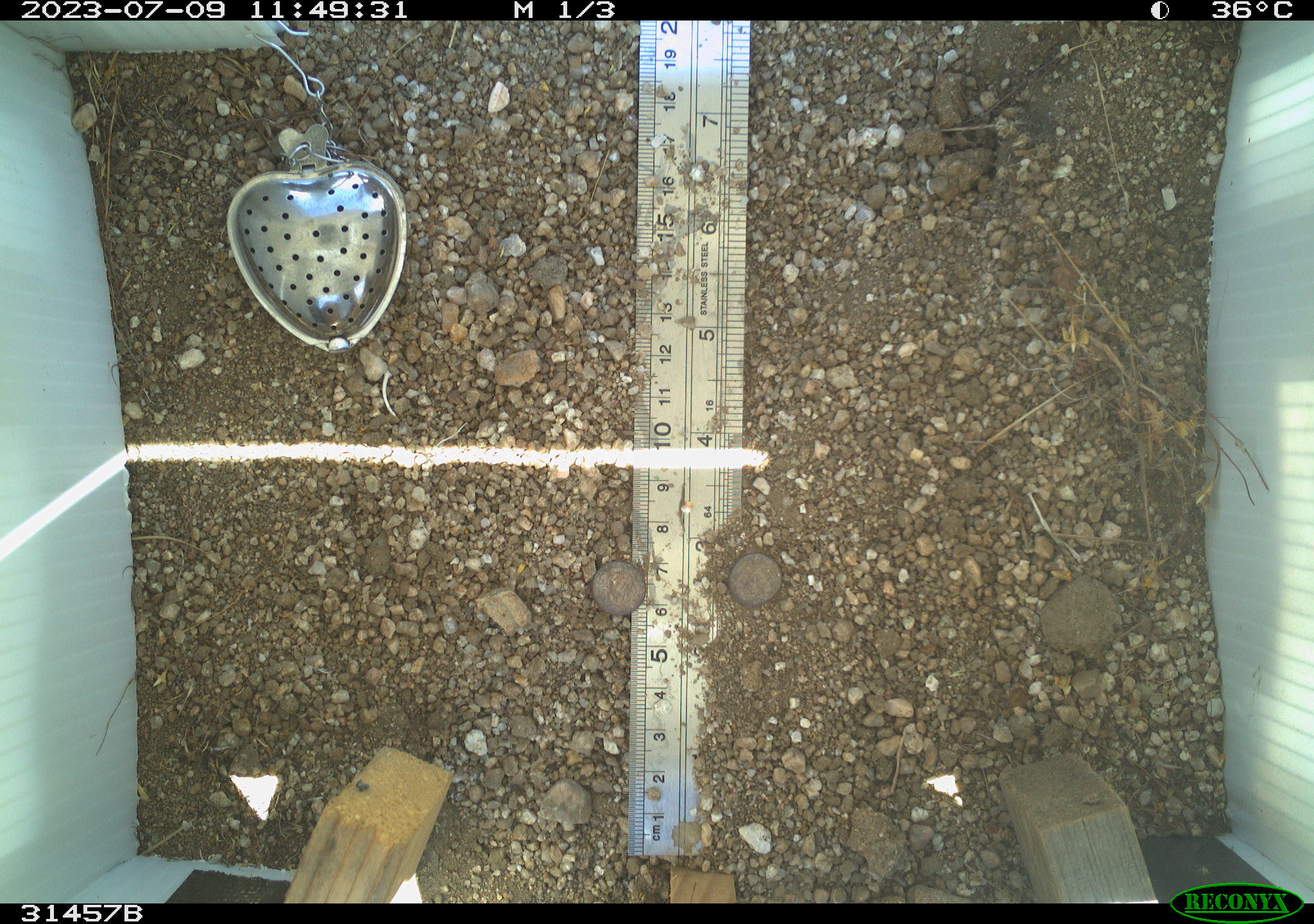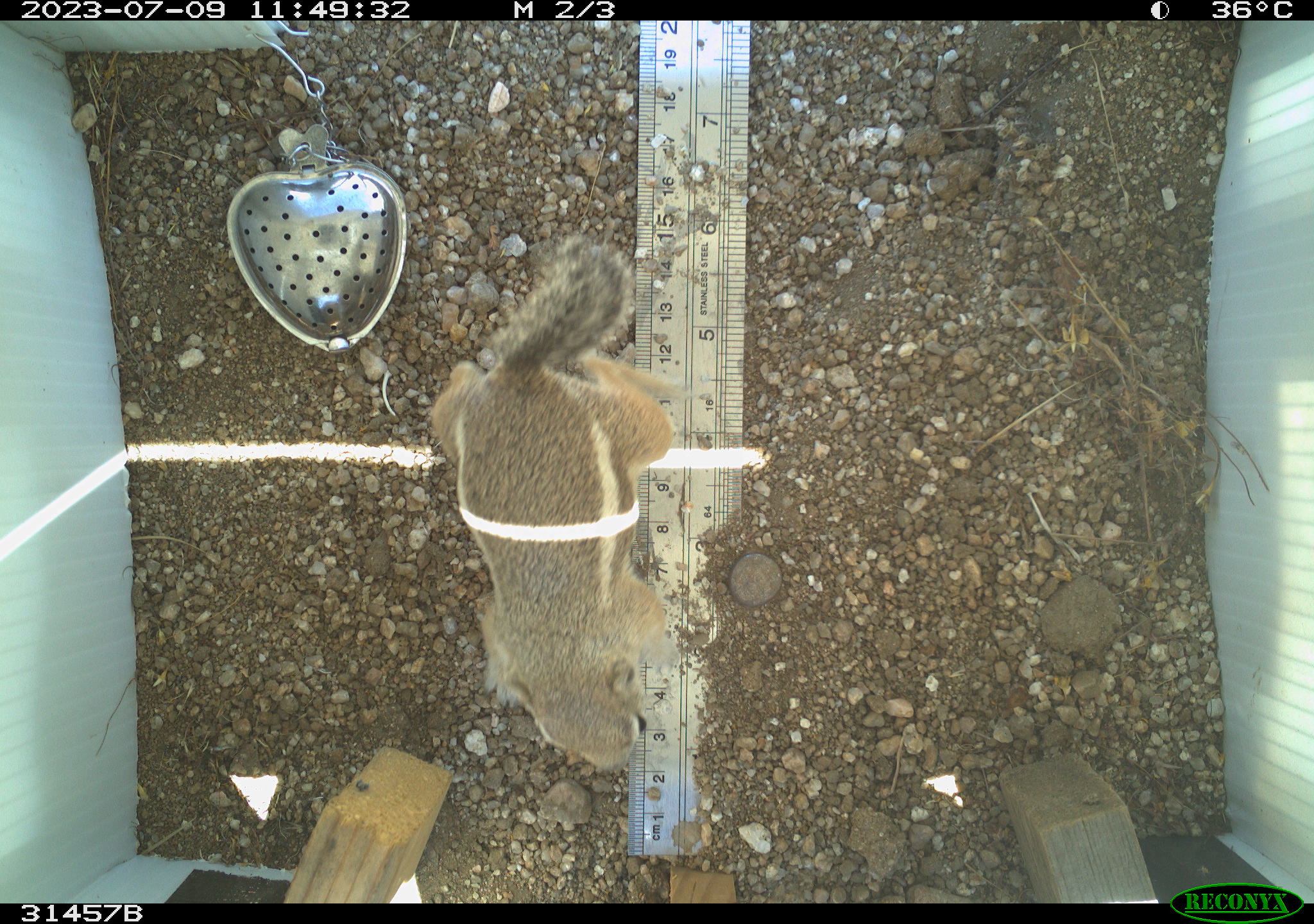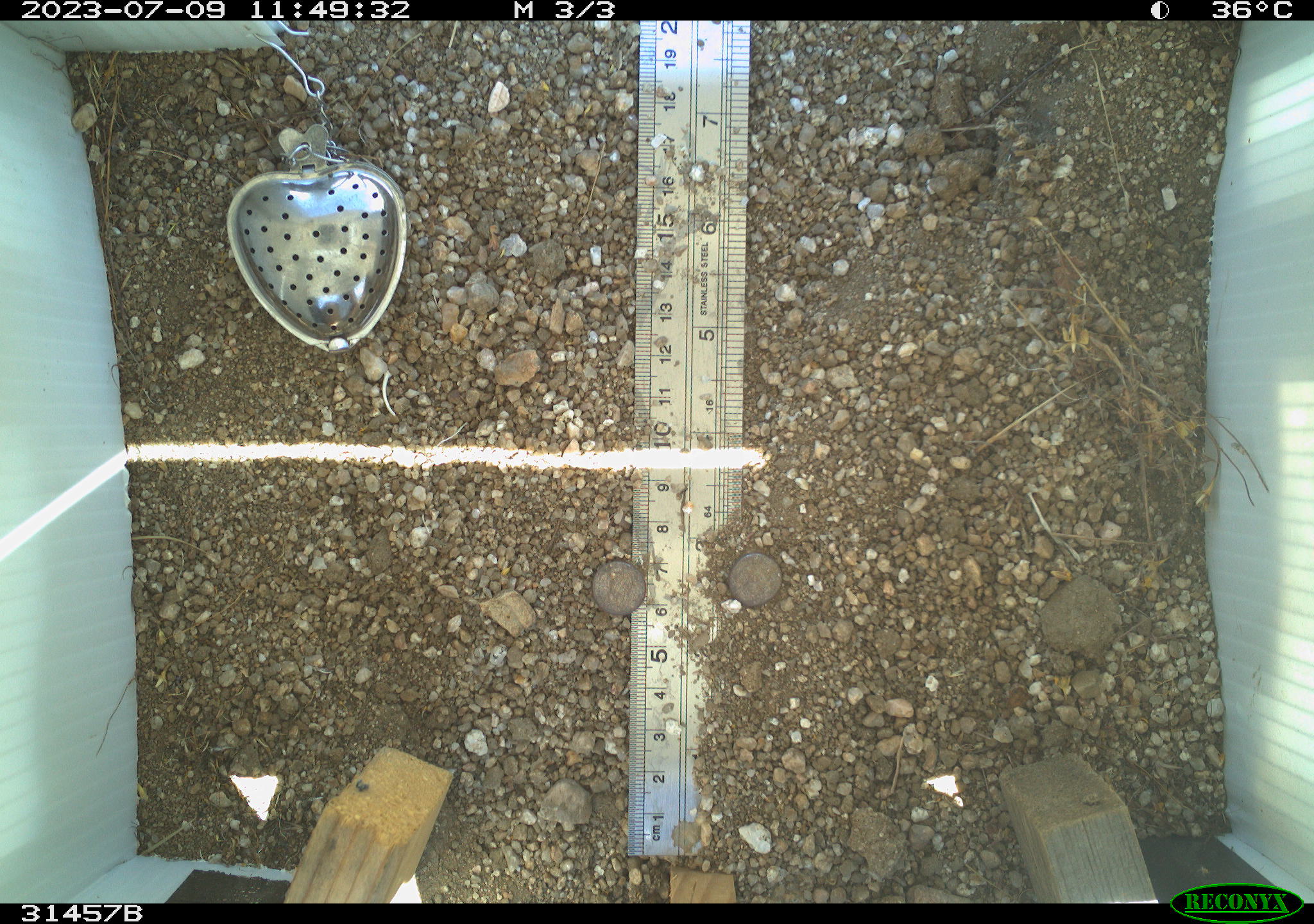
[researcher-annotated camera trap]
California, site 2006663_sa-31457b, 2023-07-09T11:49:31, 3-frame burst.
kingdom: Animalia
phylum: Chordata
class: Mammalia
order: Rodentia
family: Sciuridae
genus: Ammospermophilus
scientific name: Ammospermophilus leucurus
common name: white-tailed antelope squirrel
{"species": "white-tailed antelope squirrel (Ammospermophilus leucurus)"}